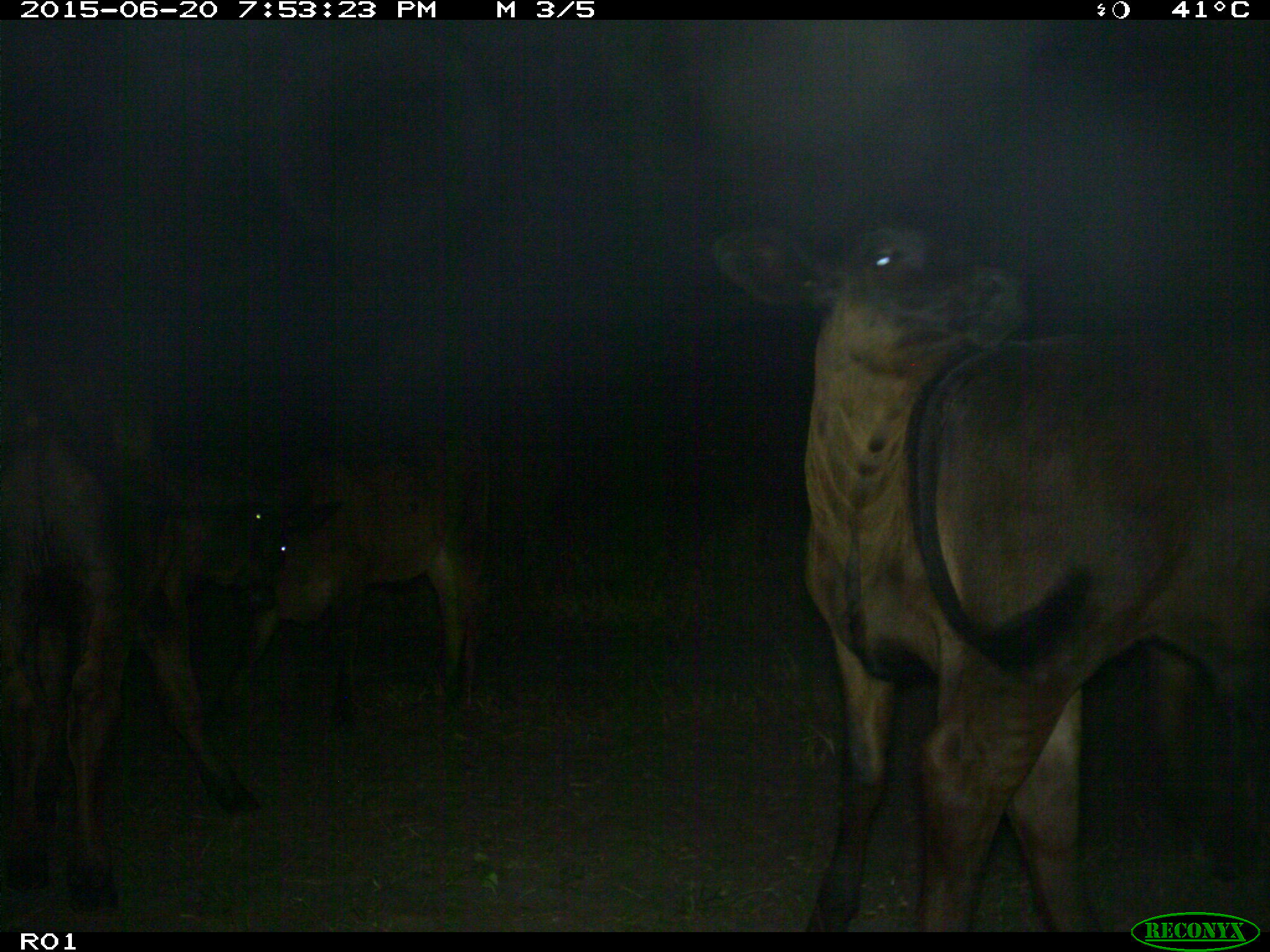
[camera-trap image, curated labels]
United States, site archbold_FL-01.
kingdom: Animalia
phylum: Chordata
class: Mammalia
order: Artiodactyla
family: Bovidae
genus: Bos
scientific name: Bos taurus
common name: domestic cow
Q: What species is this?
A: Bos taurus (domestic cow).